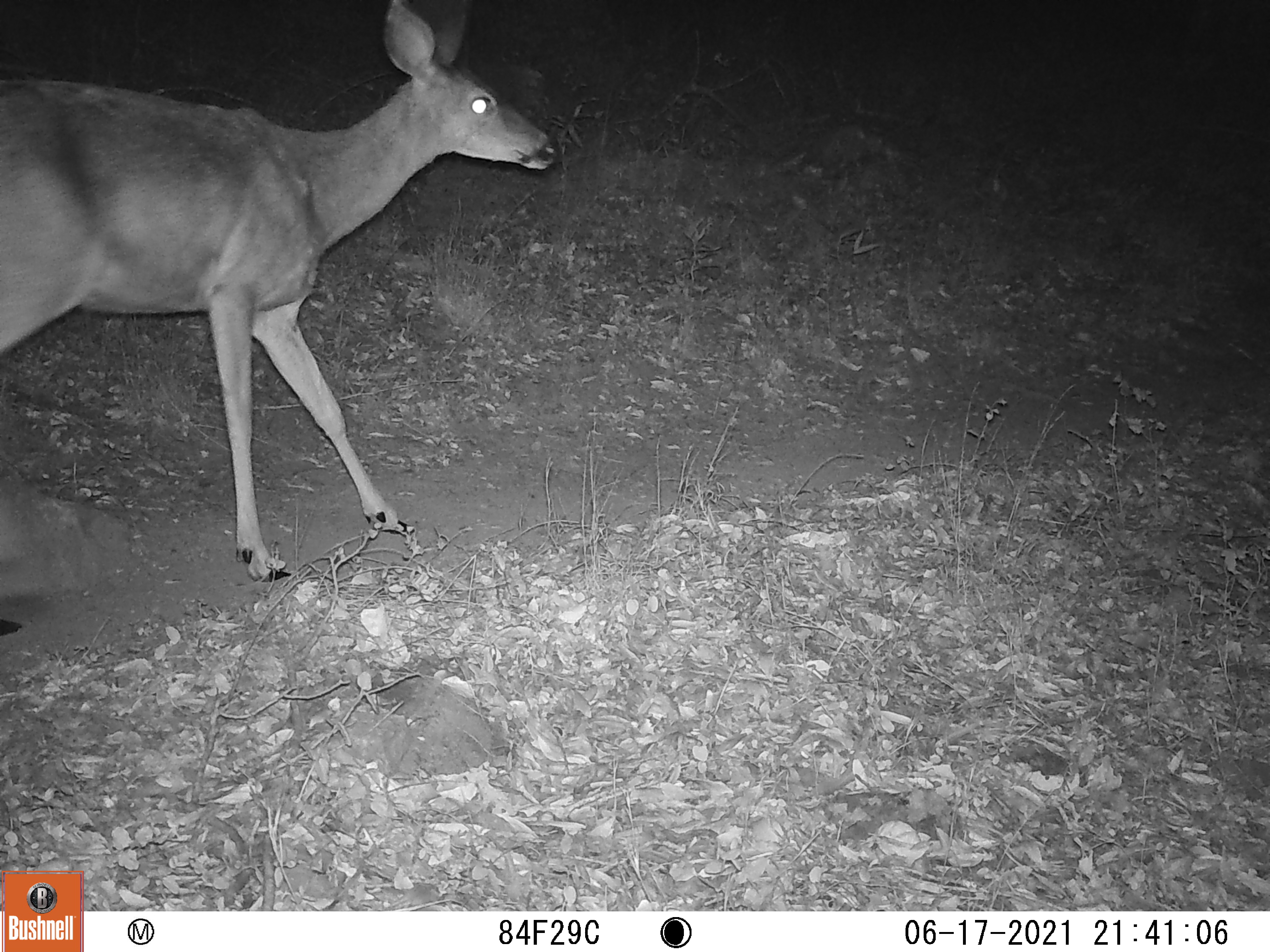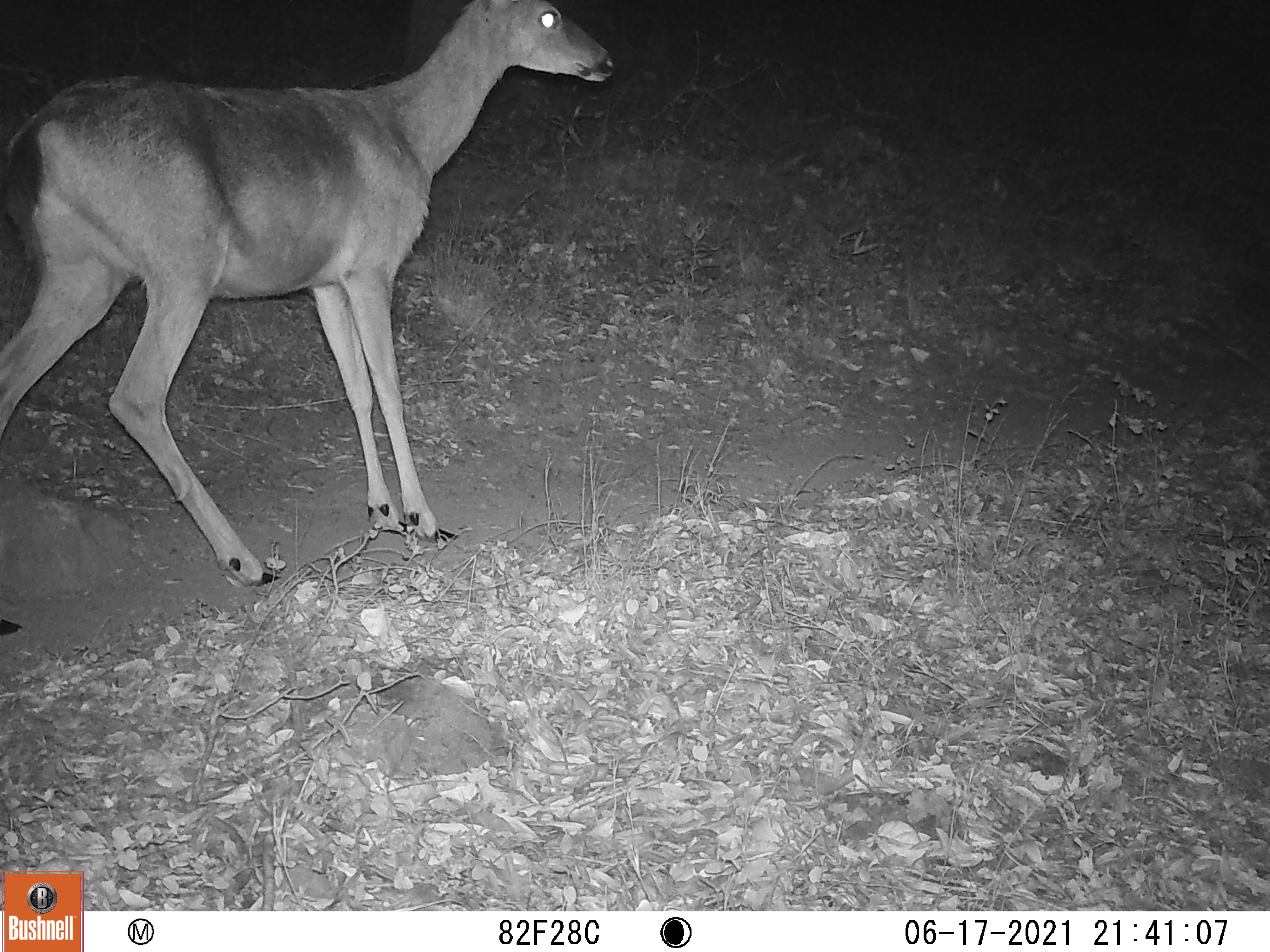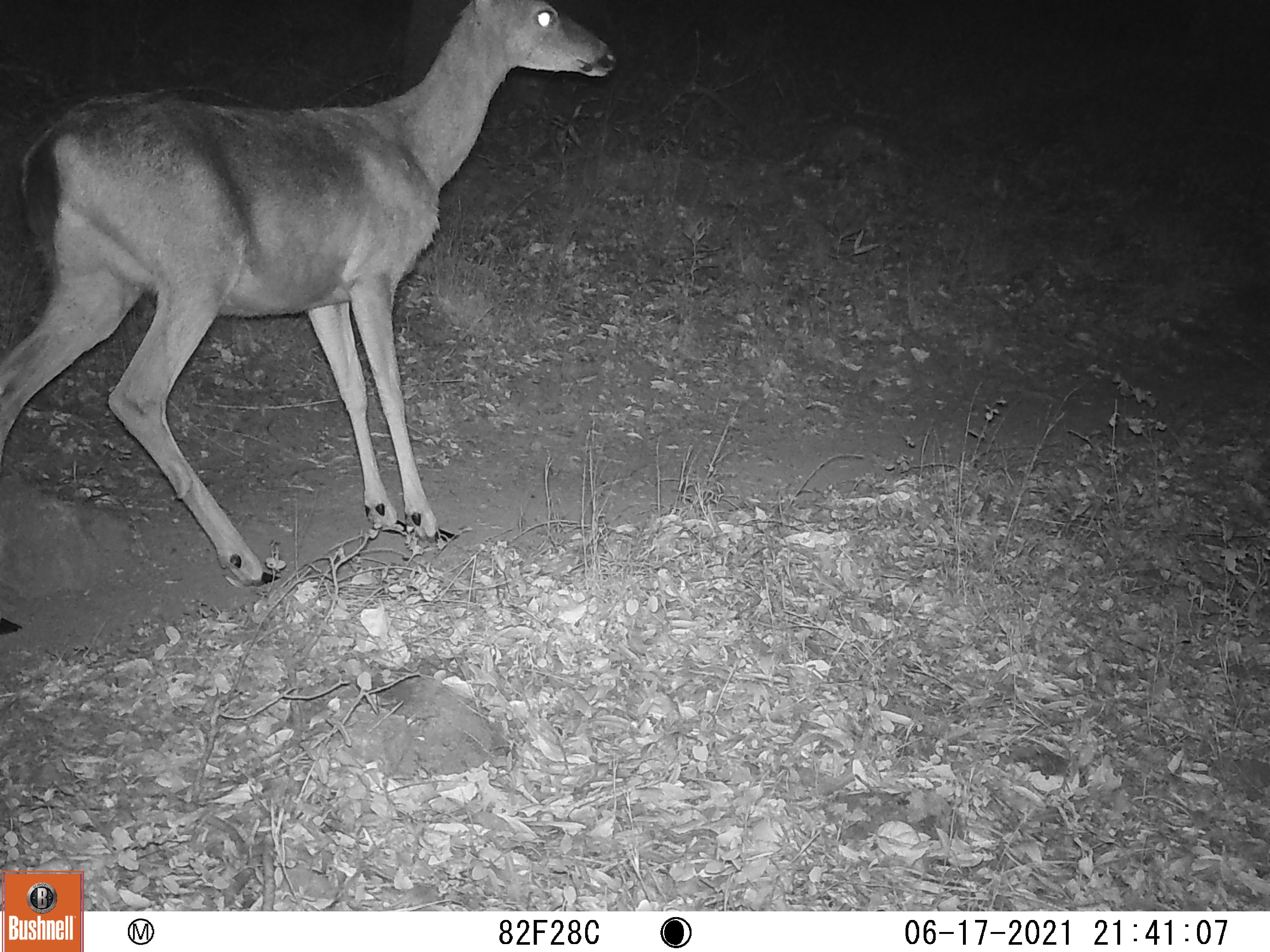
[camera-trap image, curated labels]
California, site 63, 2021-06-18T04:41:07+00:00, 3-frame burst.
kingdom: Animalia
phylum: Chordata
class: Mammalia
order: Artiodactyla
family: Cervidae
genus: Odocoileus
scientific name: Odocoileus hemionus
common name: mule deer